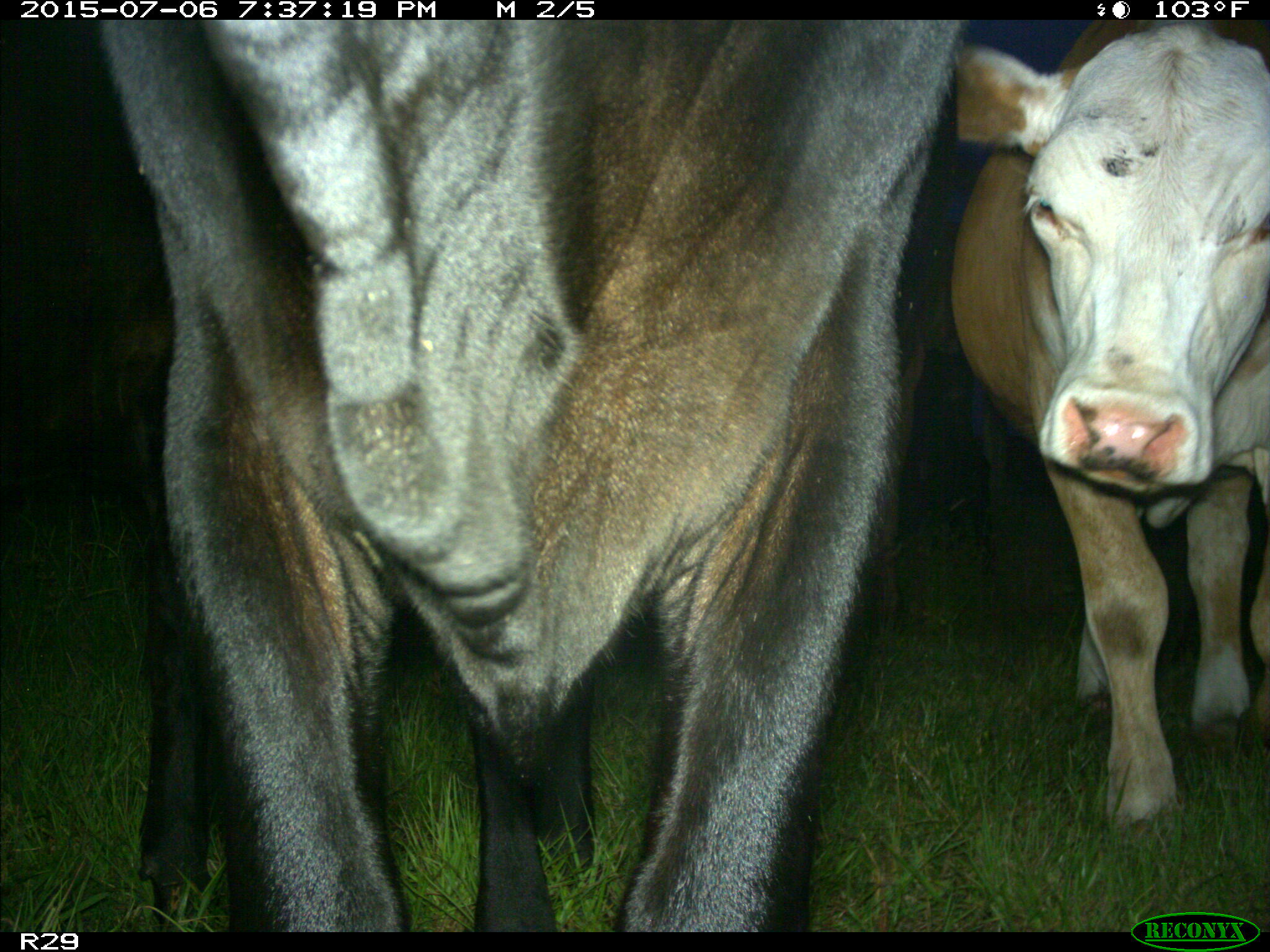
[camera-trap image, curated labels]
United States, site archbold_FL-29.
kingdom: Animalia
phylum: Chordata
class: Mammalia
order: Artiodactyla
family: Bovidae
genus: Bos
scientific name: Bos taurus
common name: domestic cow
Bos taurus (domestic cow).